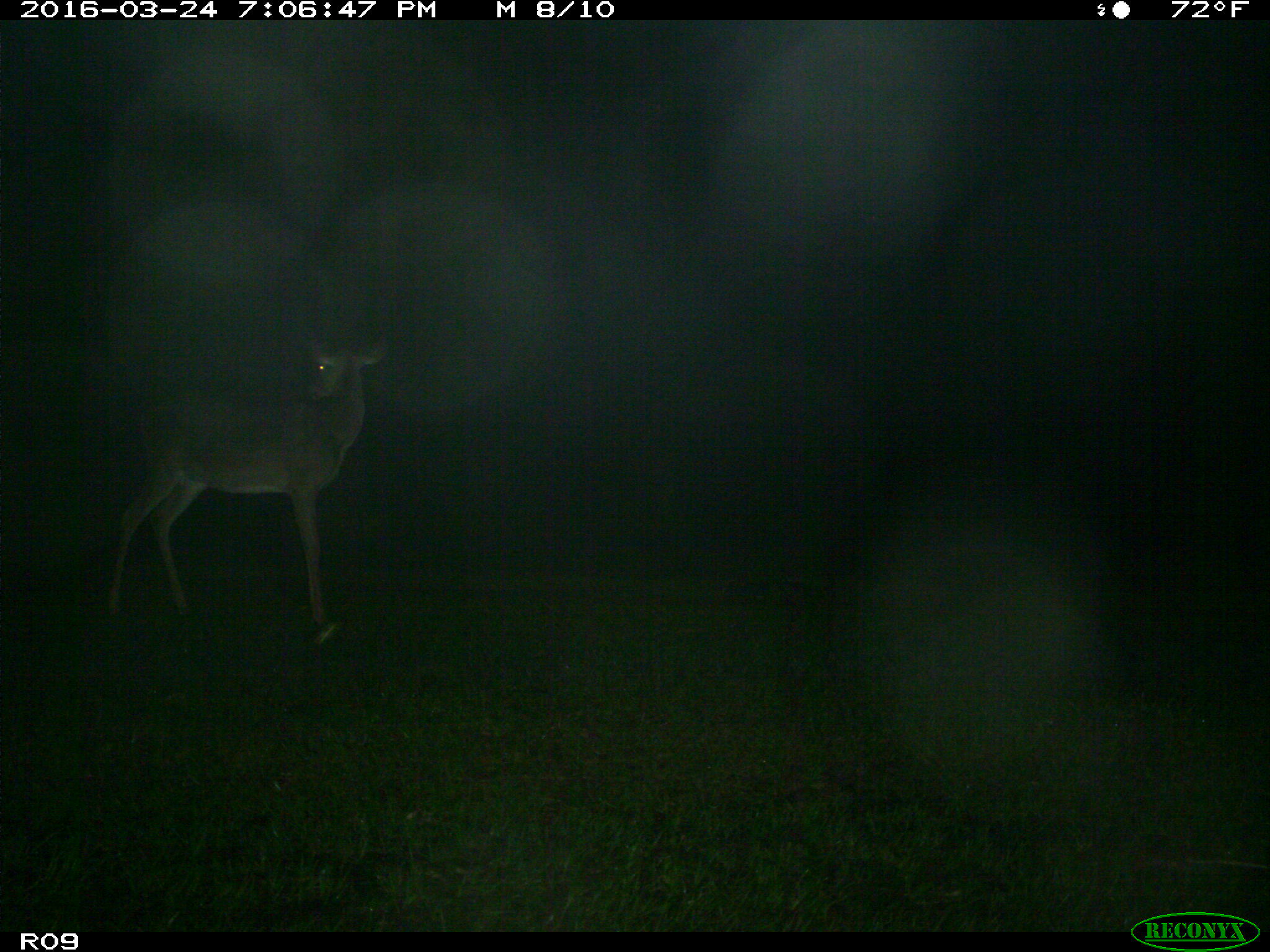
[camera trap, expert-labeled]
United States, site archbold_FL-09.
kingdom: Animalia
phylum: Chordata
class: Mammalia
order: Artiodactyla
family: Cervidae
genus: Odocoileus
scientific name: Odocoileus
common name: deer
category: unidentified deer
Unidentified deer (deer) (Odocoileus).